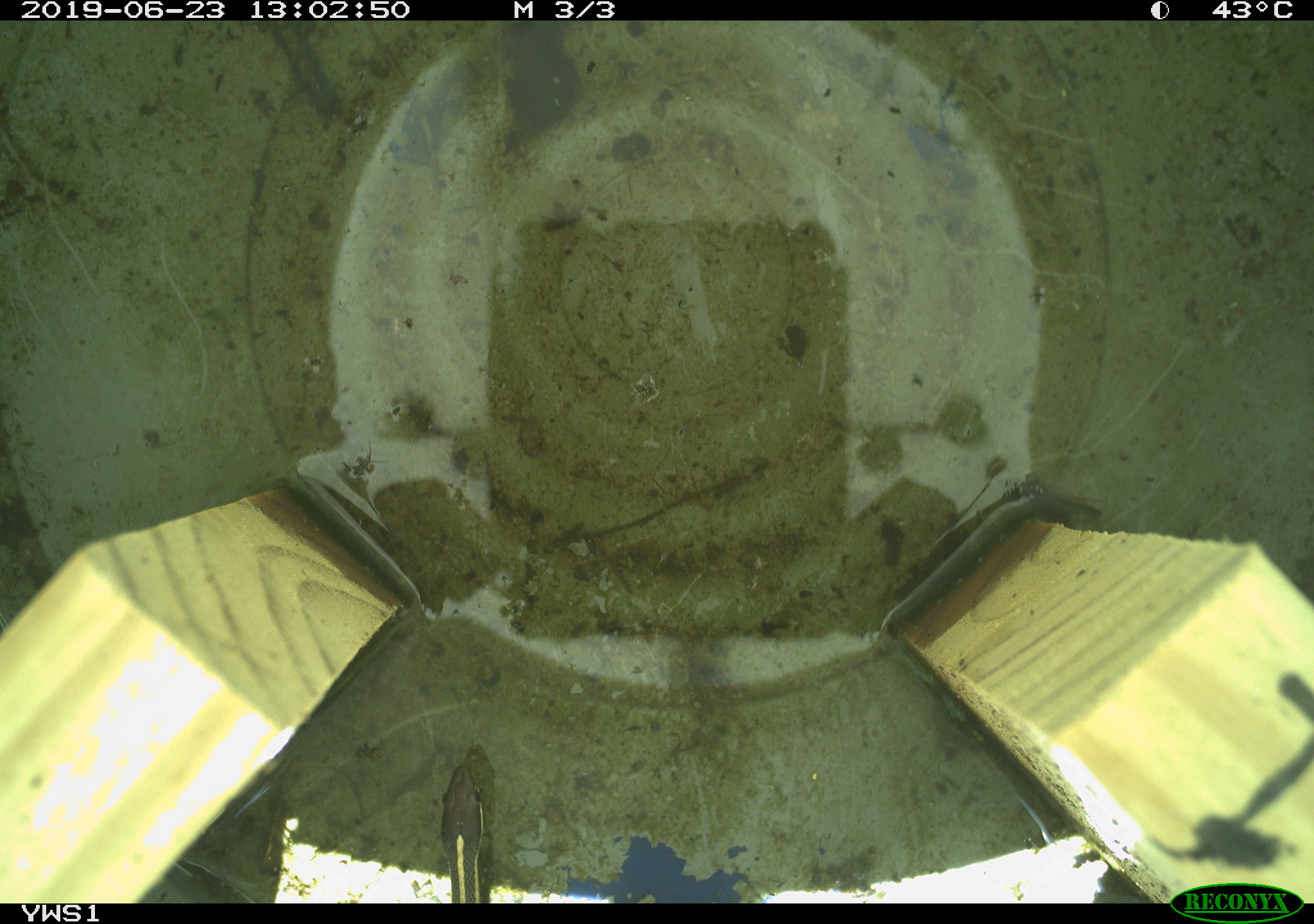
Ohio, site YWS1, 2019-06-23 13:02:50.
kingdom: Animalia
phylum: Chordata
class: Reptilia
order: Squamata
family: Colubridae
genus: Thamnophis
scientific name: Thamnophis sirtalis sirtalis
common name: eastern gartersnake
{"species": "eastern gartersnake (Thamnophis sirtalis sirtalis)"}